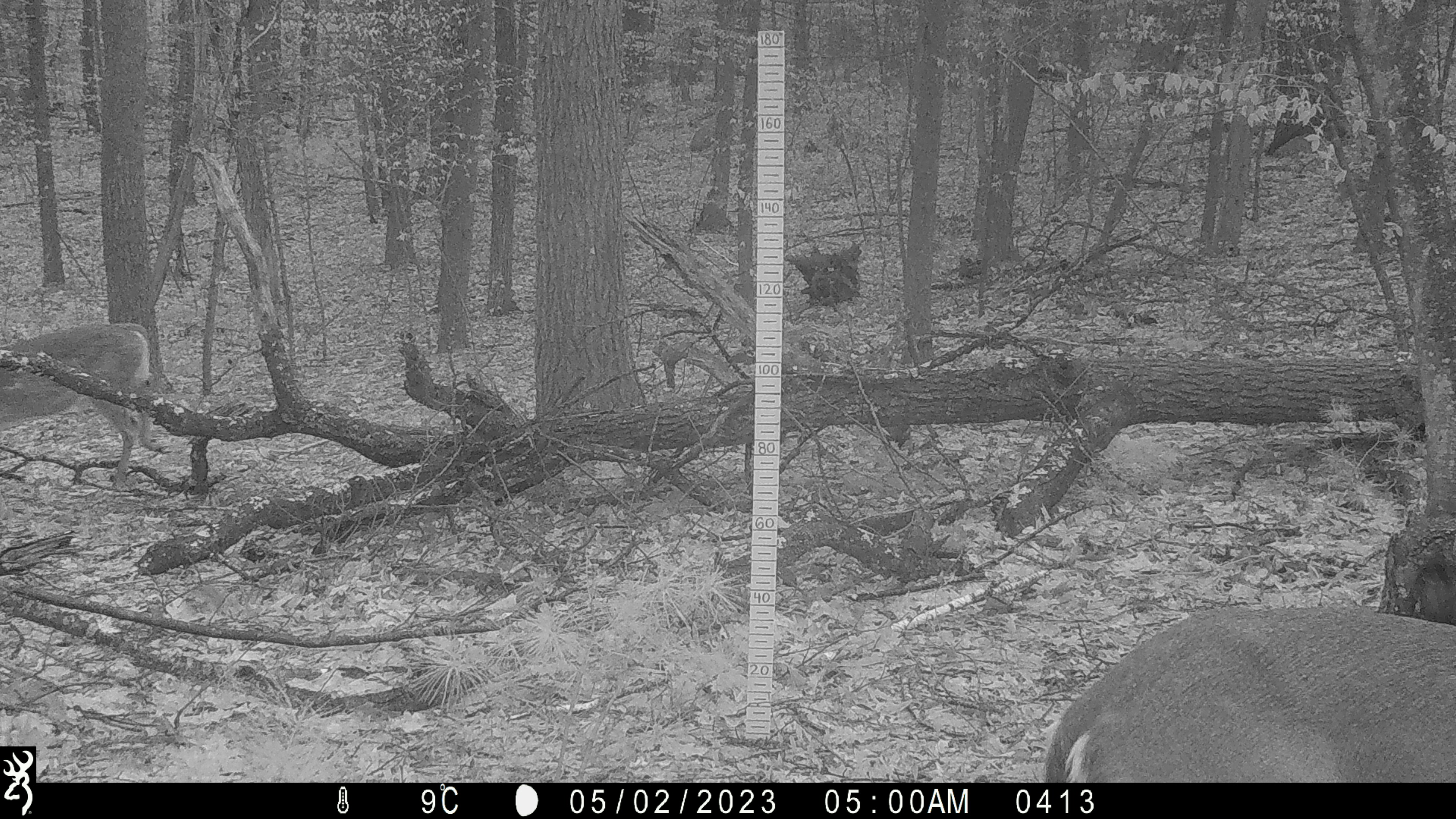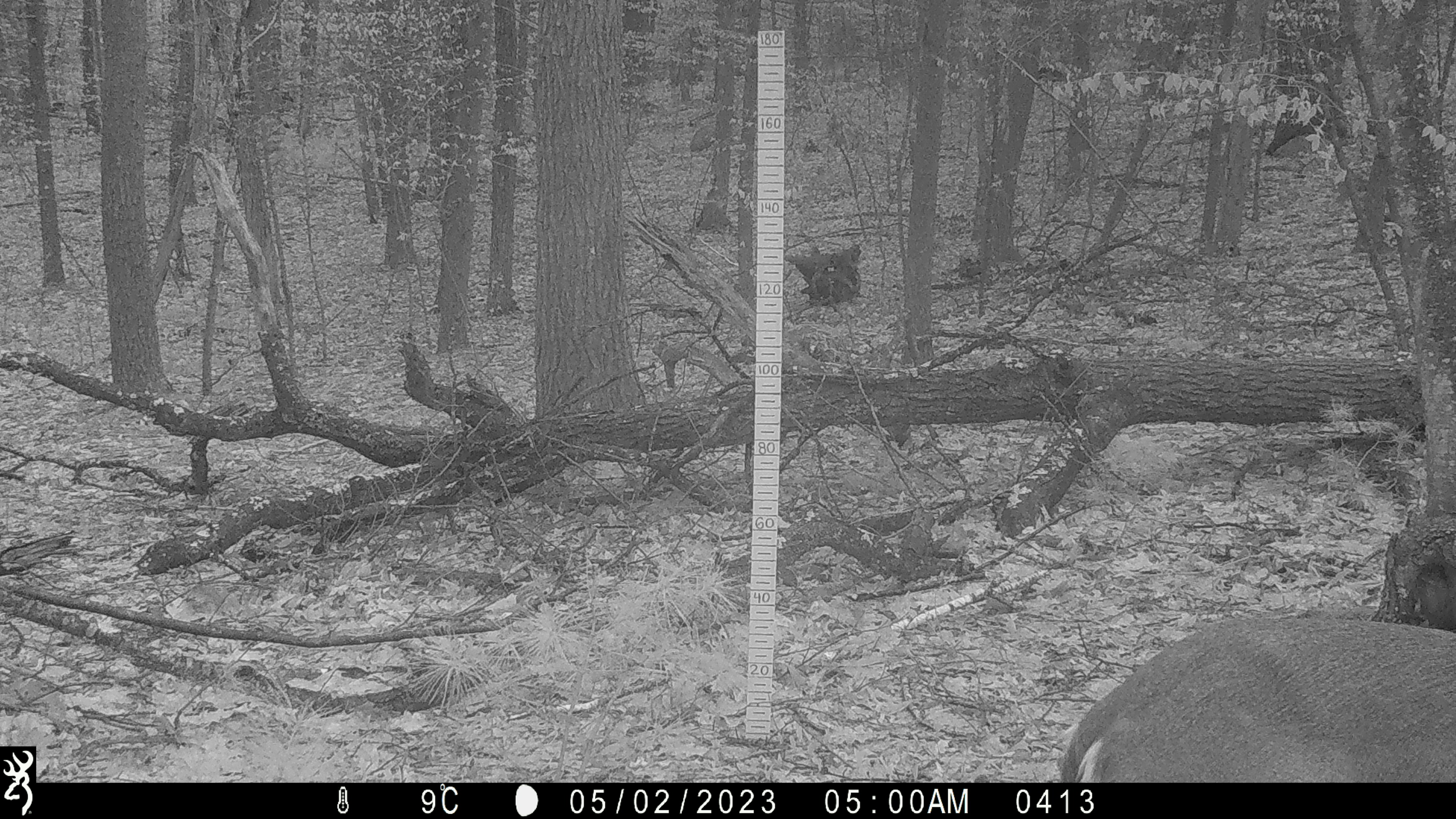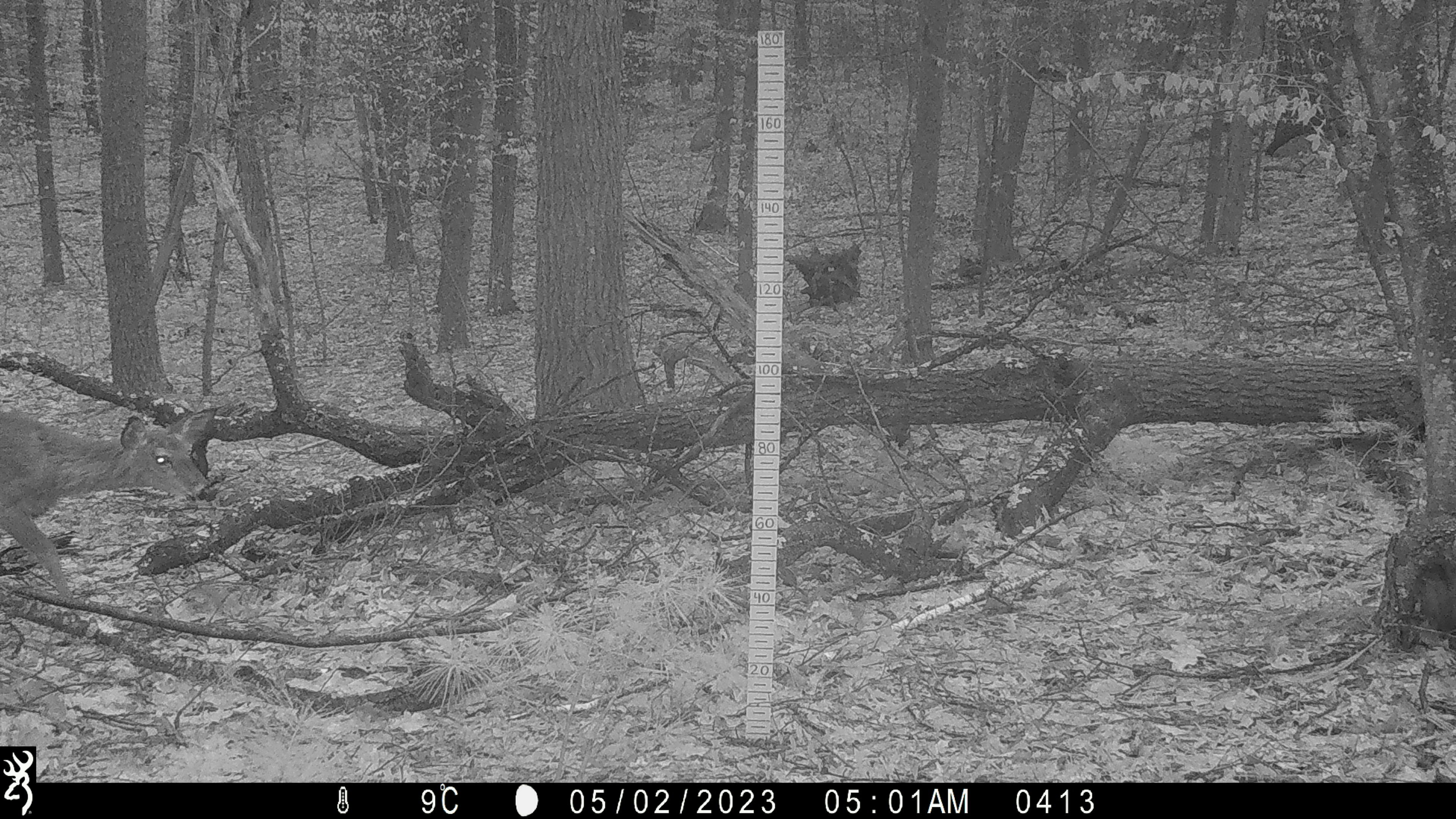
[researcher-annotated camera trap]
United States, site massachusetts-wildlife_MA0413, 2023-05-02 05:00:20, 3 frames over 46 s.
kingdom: Animalia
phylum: Chordata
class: Mammalia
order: Artiodactyla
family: Cervidae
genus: Odocoileus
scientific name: Odocoileus virginianus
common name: white-tailed deer